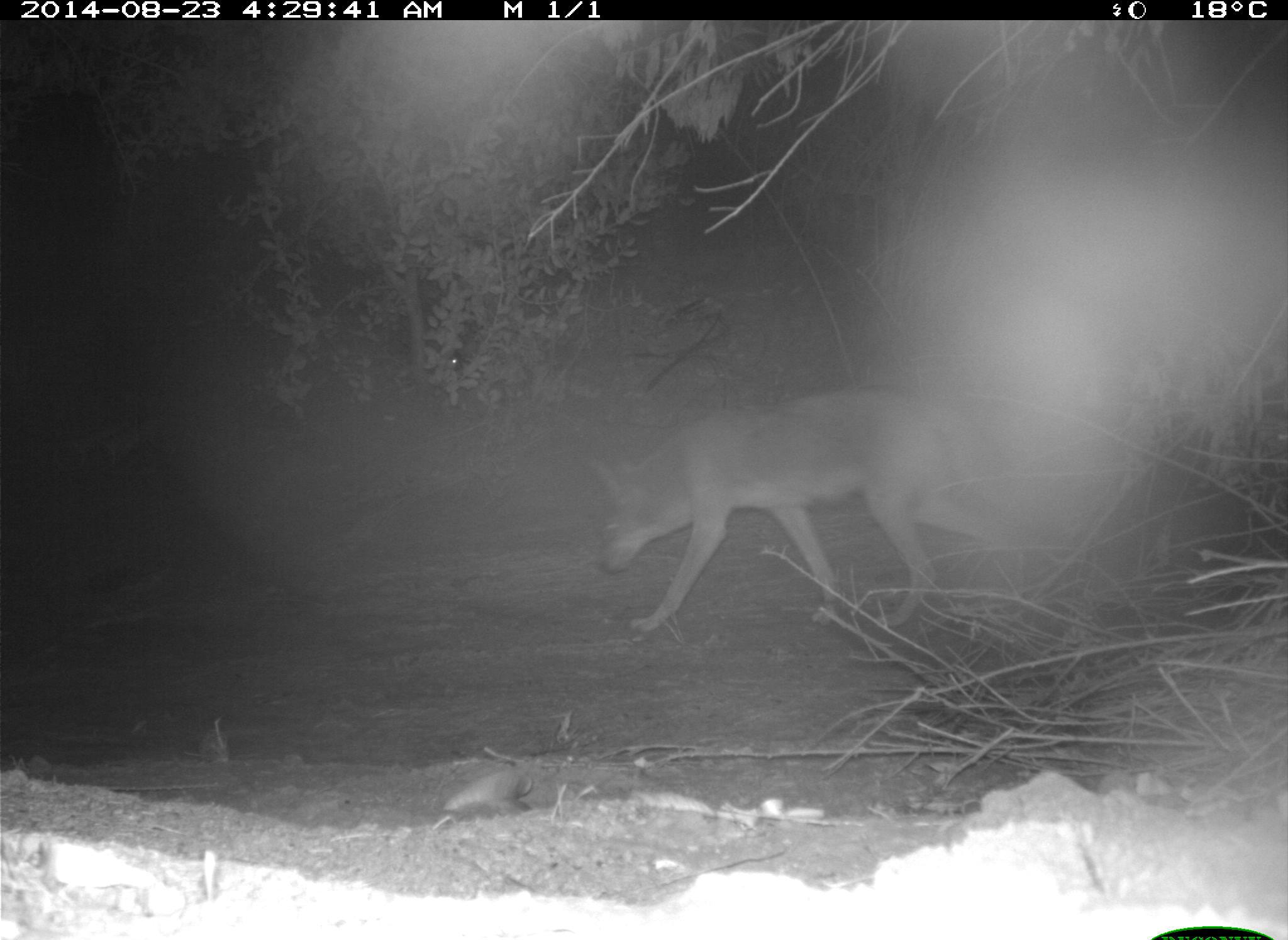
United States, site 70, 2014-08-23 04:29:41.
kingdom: Animalia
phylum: Chordata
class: Mammalia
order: Carnivora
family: Canidae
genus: Canis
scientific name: Canis latrans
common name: coyote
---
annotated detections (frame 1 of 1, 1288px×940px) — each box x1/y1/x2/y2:
coyote: 590/390/1043/637; 444/349/462/370